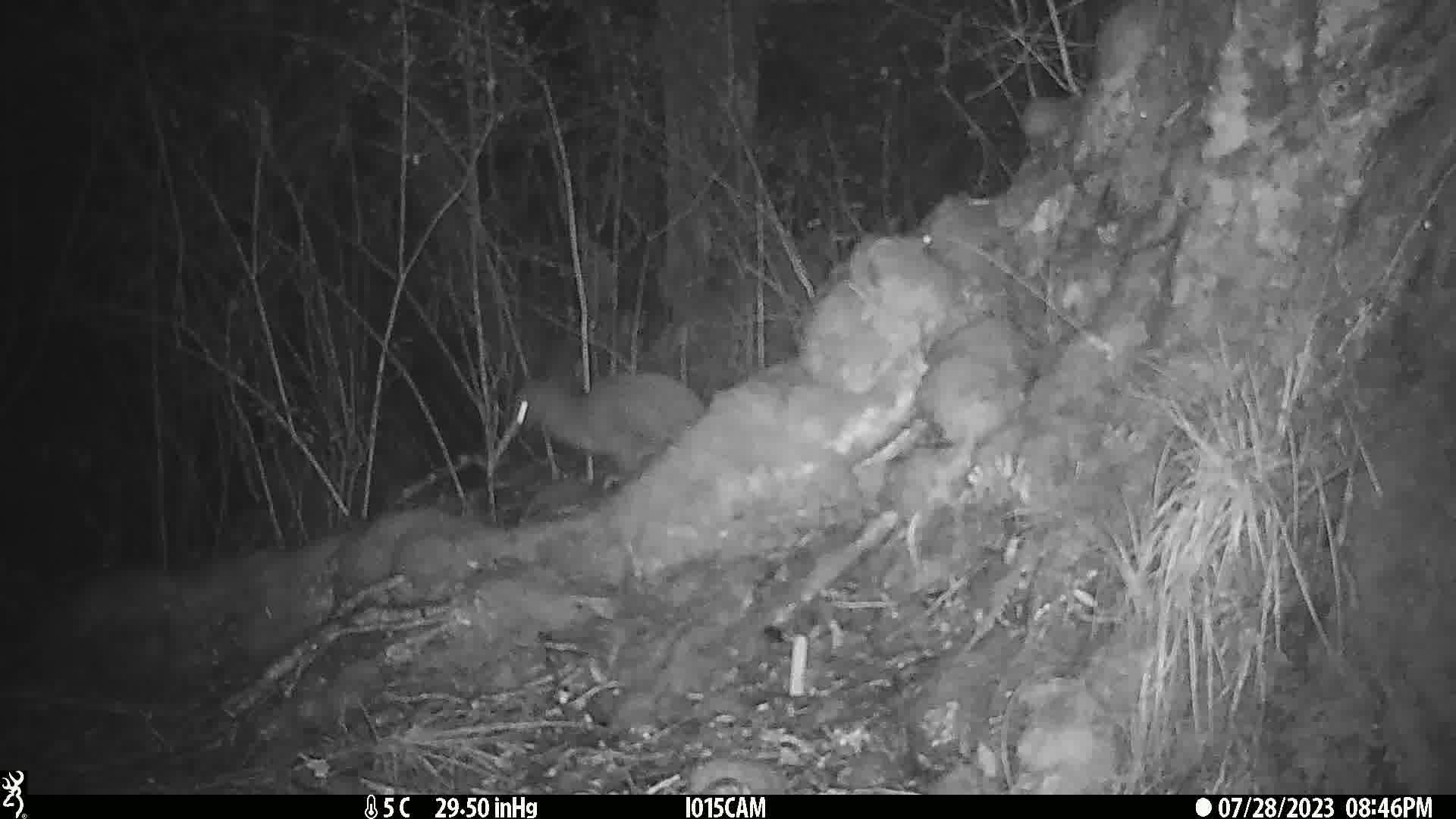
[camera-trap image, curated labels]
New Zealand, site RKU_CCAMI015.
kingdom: Animalia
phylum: Chordata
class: Aves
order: Apterygiformes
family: Apterygidae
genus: Apteryx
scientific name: Apteryx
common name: kiwi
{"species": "kiwi (Apteryx)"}